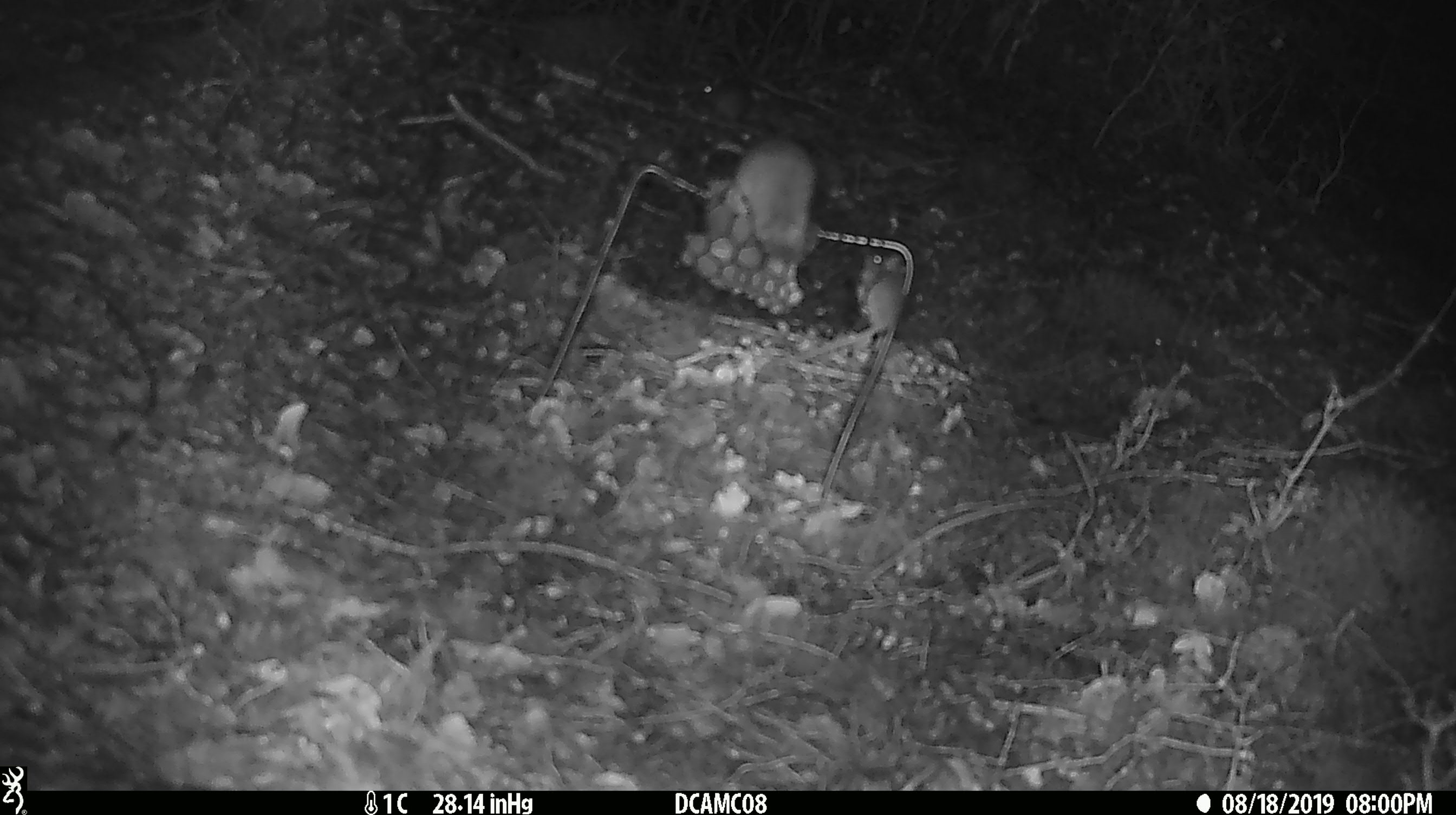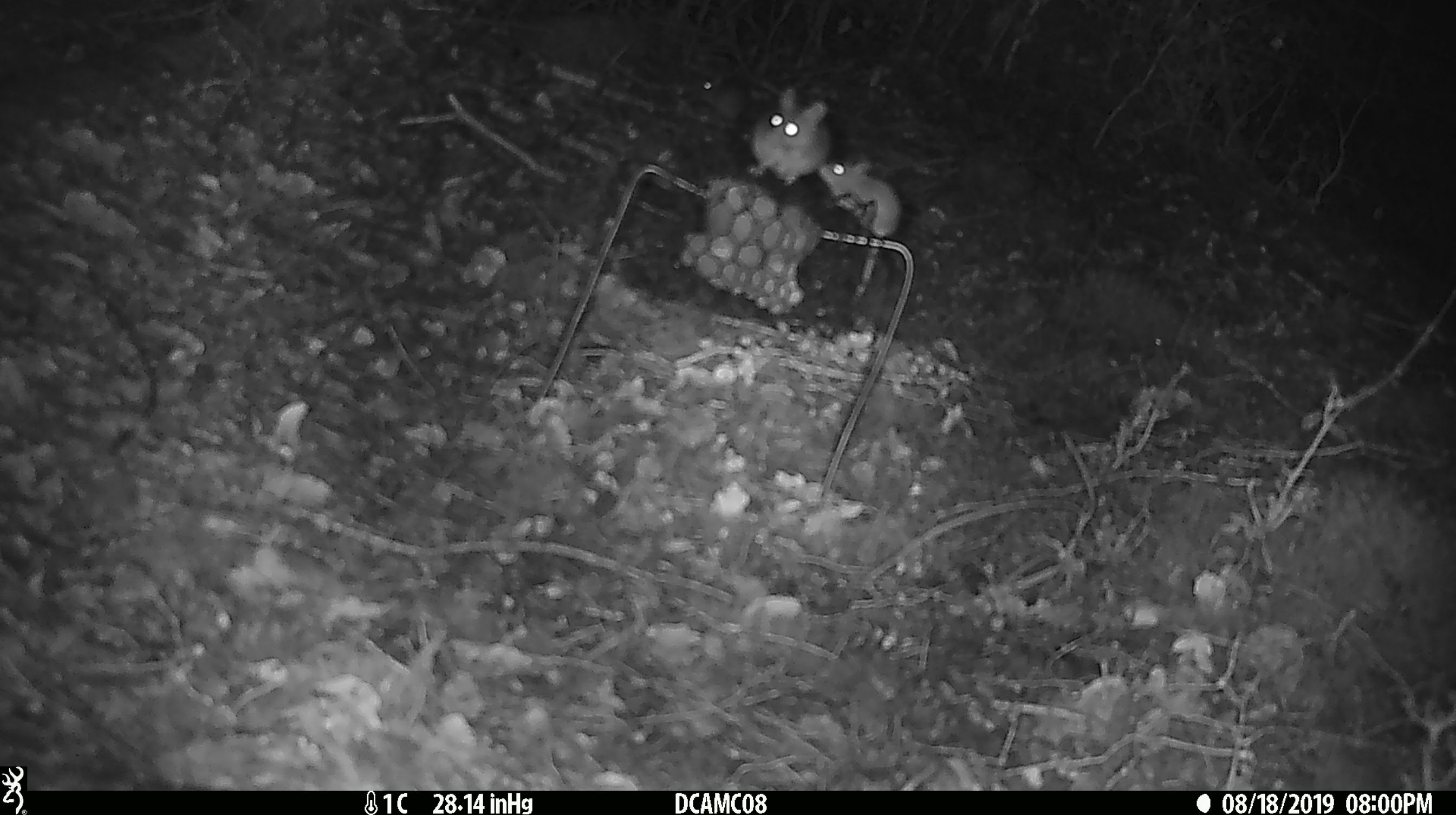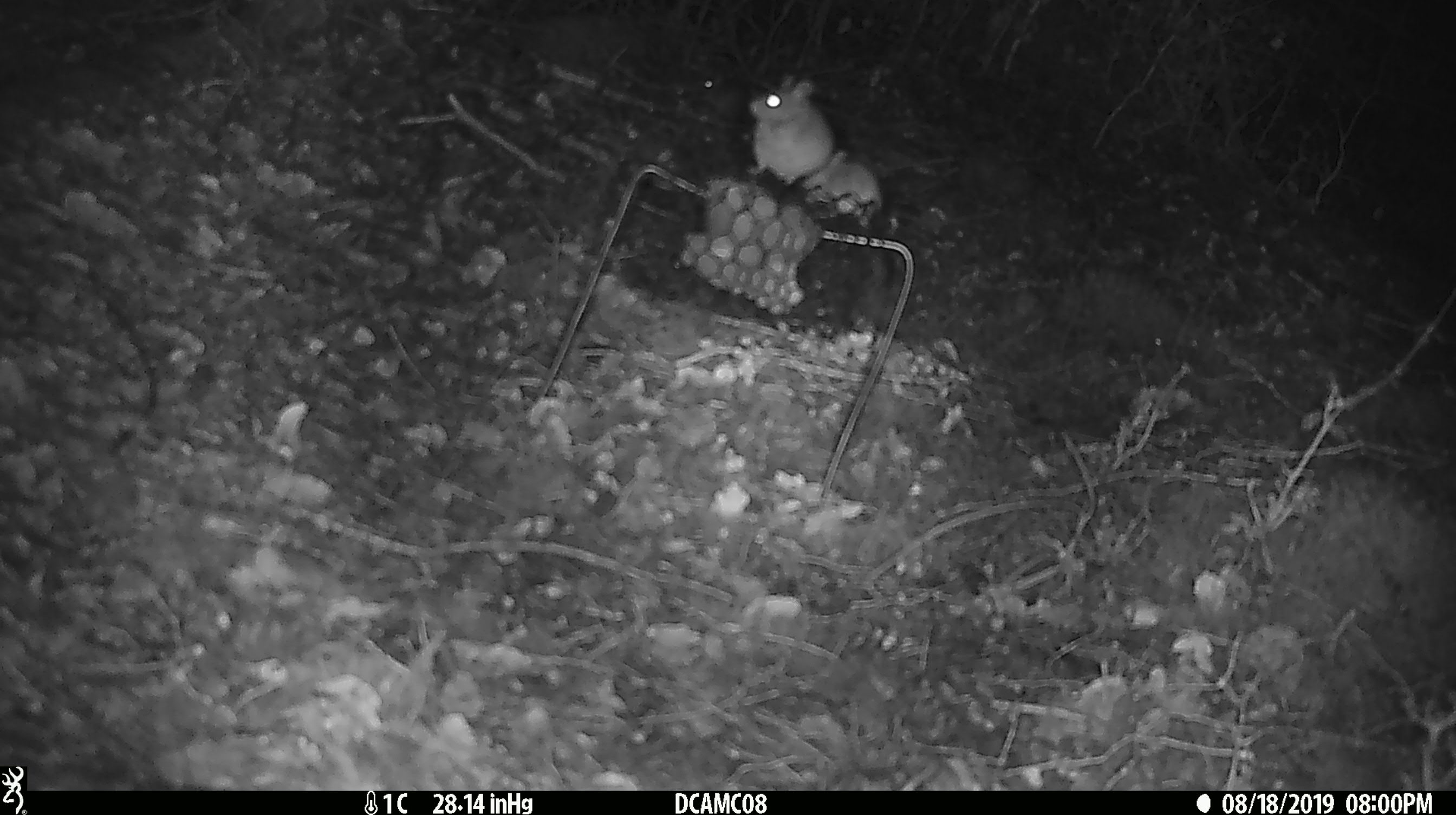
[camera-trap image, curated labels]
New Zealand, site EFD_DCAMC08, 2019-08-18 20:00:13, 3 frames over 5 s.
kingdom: Animalia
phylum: Chordata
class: Mammalia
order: Rodentia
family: Muridae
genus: Mus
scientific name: Mus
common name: mouse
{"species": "mouse (Mus)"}